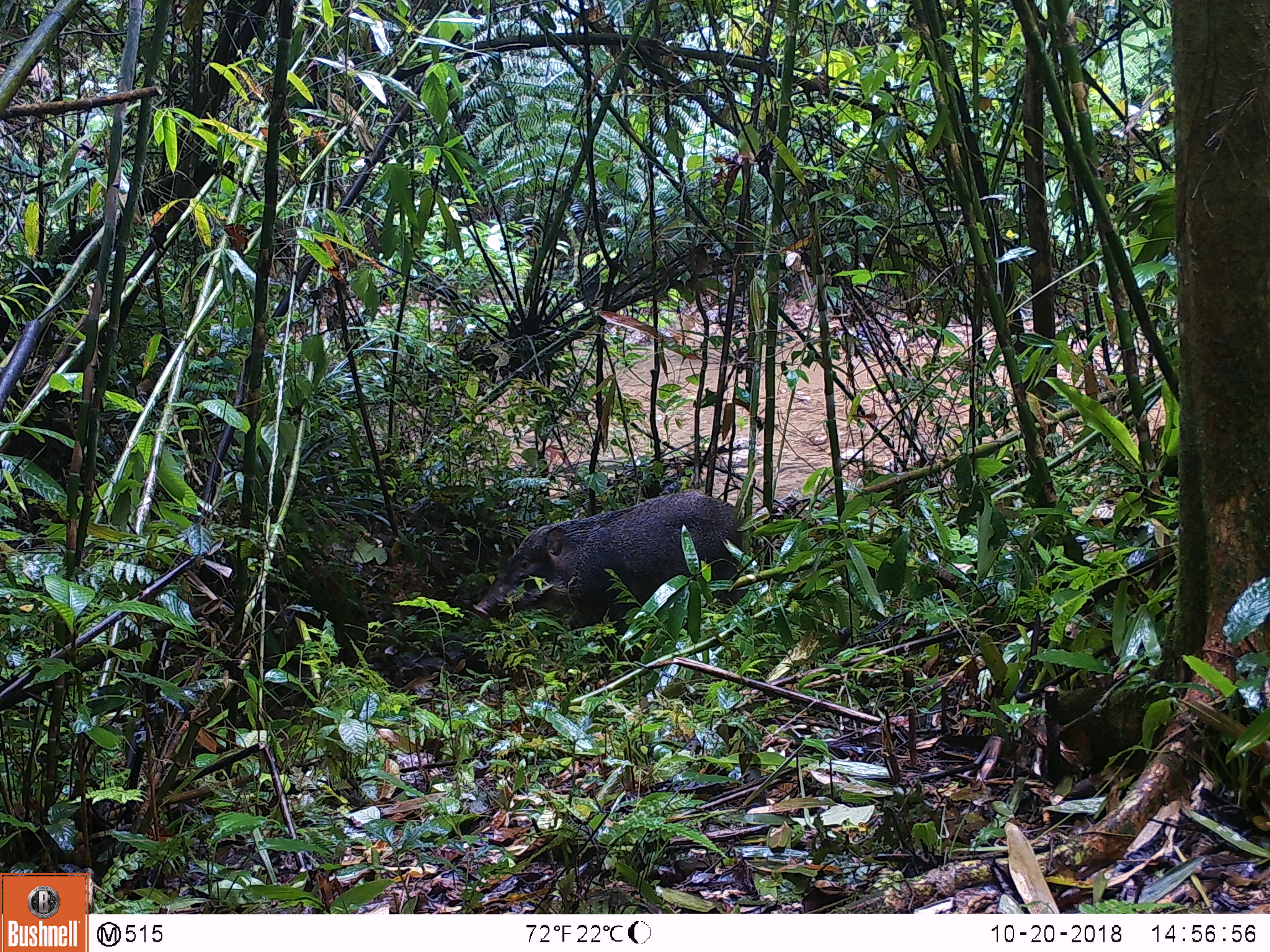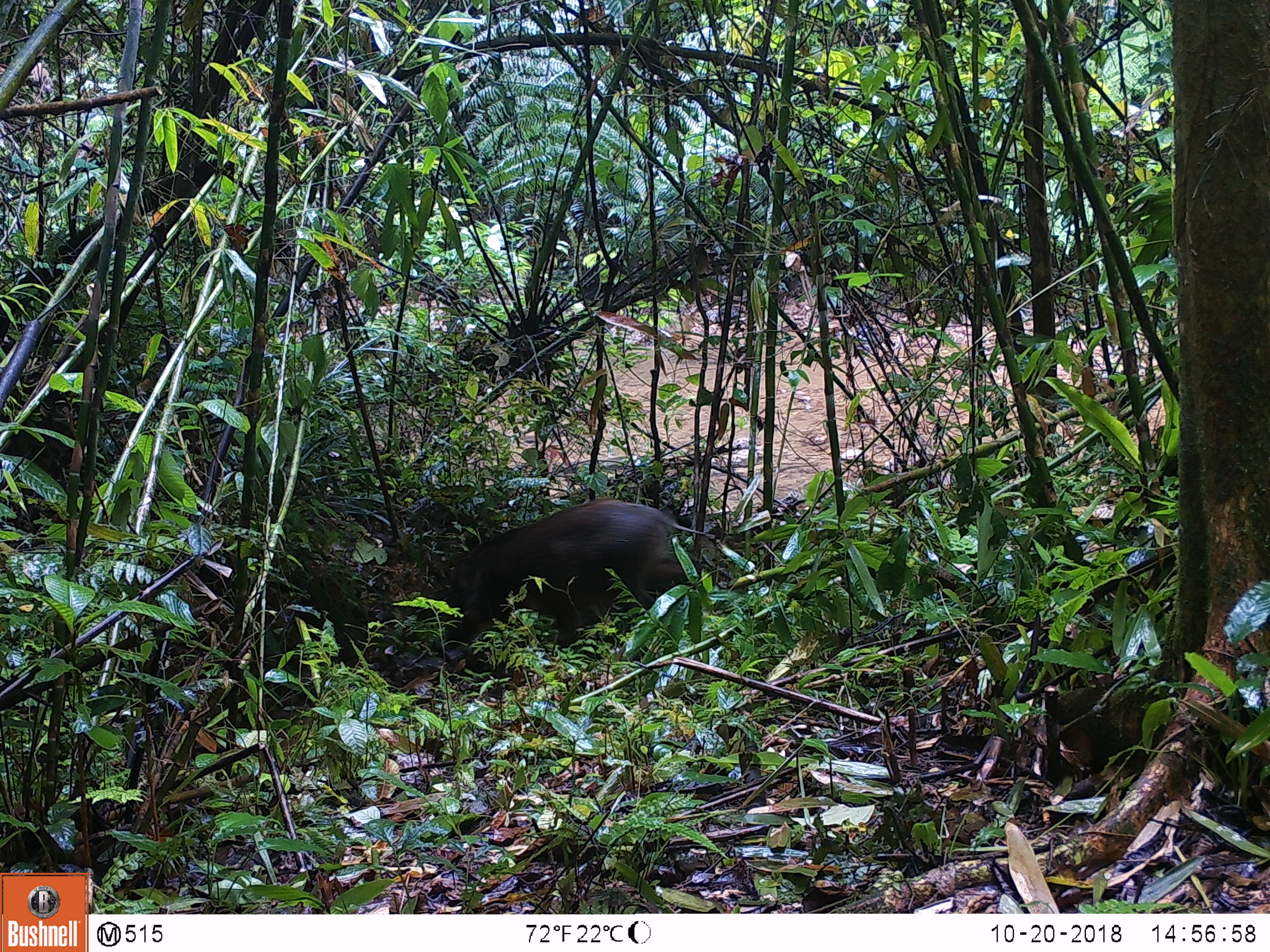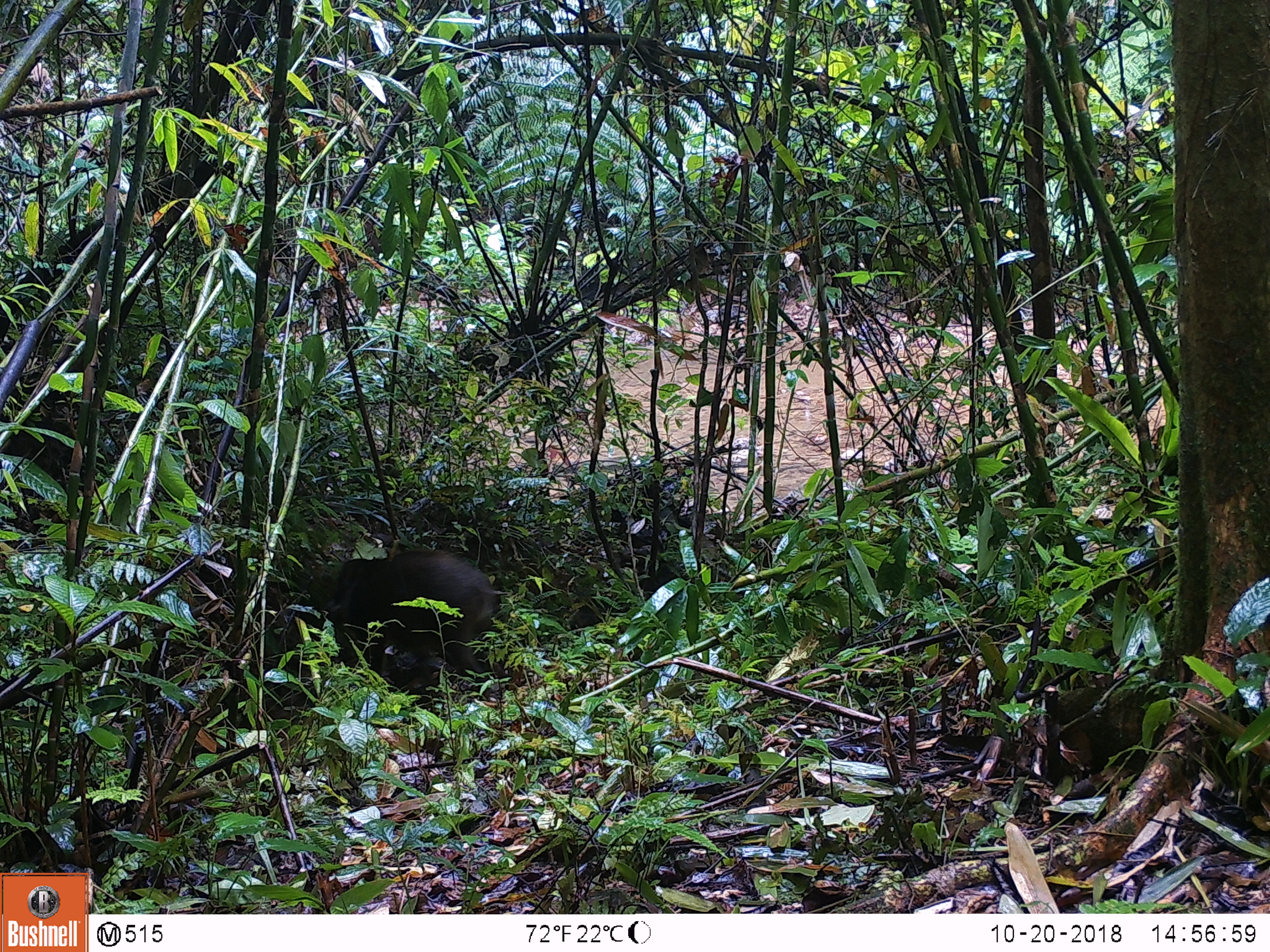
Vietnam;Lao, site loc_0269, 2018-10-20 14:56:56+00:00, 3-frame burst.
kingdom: Animalia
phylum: Chordata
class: Mammalia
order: Artiodactyla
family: Suidae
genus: Sus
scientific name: Sus scrofa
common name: eurasian wild pig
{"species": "eurasian wild pig (Sus scrofa)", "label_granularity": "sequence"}